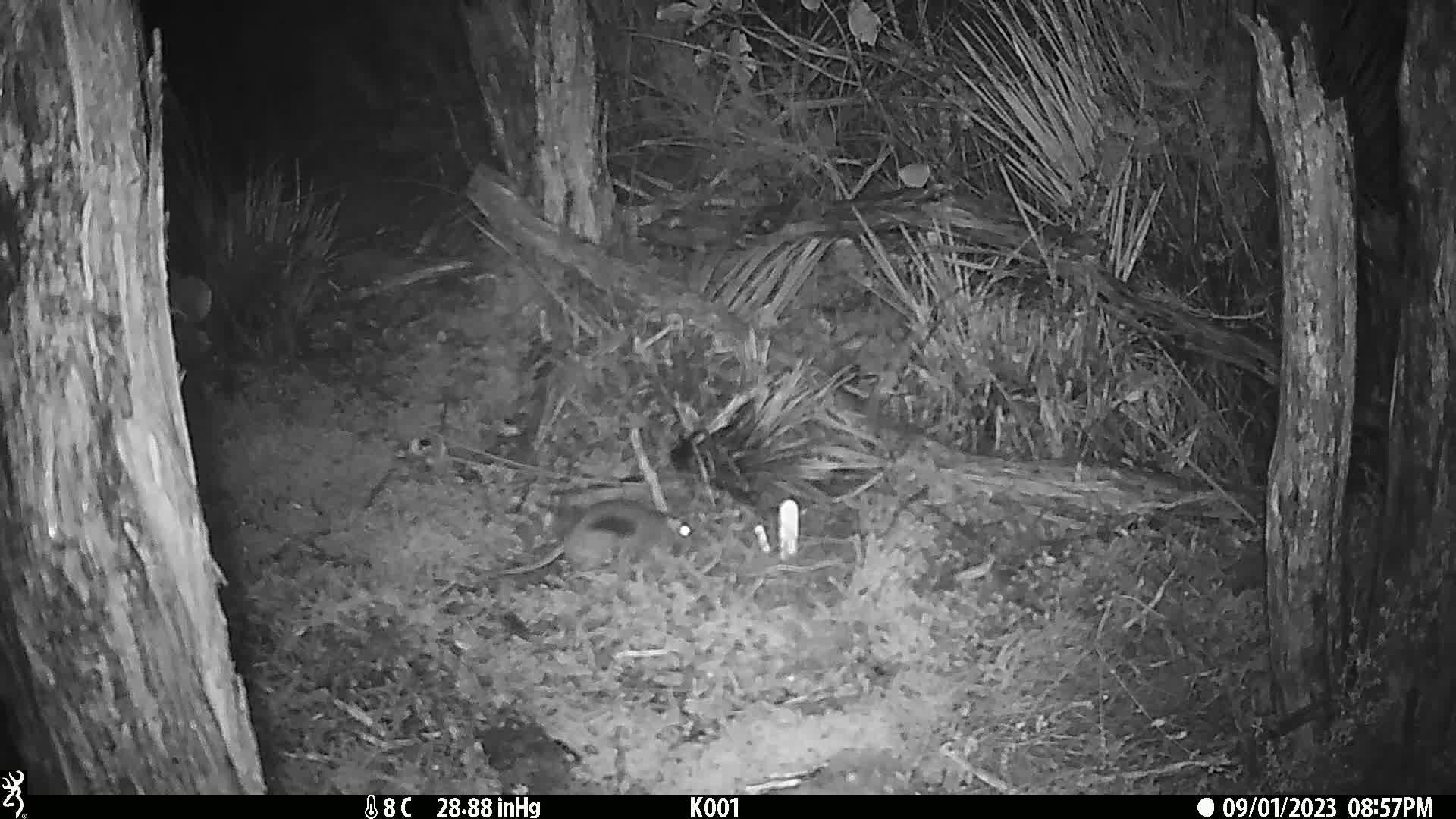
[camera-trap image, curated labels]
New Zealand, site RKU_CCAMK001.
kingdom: Animalia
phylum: Chordata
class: Mammalia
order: Rodentia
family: Muridae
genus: Rattus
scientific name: Rattus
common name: rat